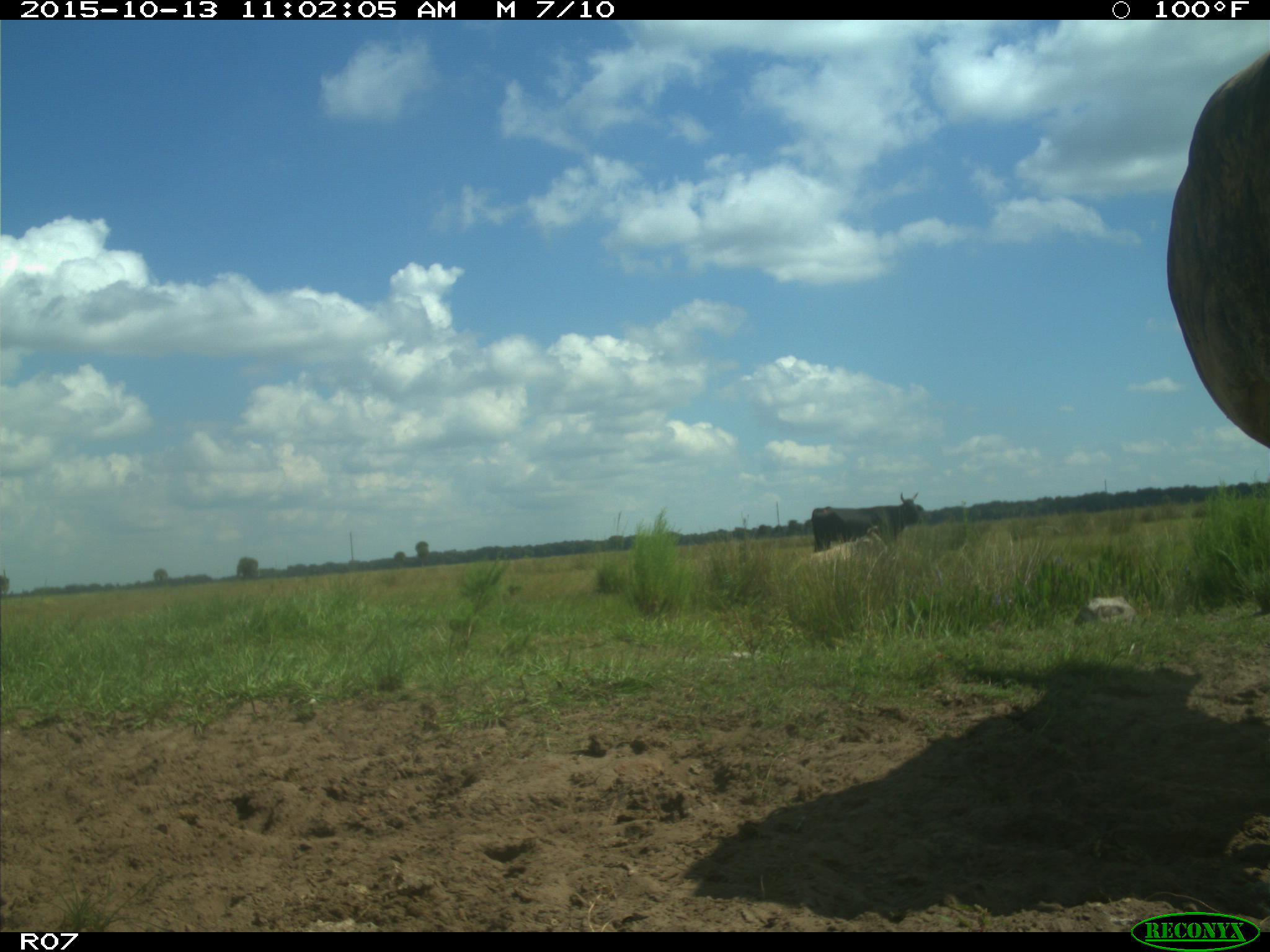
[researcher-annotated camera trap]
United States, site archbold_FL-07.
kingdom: Animalia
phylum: Chordata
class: Mammalia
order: Artiodactyla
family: Bovidae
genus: Bos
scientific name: Bos taurus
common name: domestic cow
Bos taurus (domestic cow).